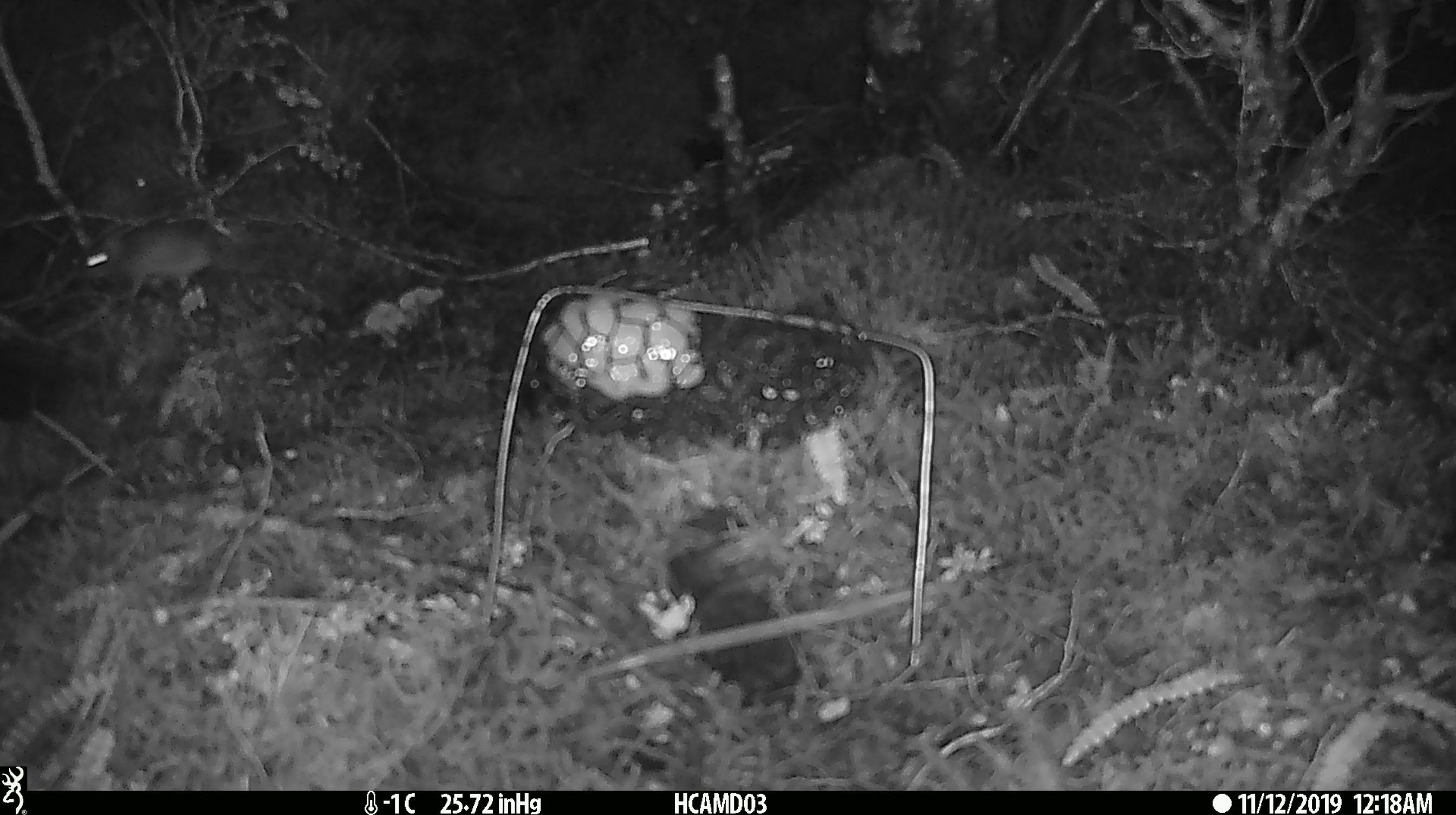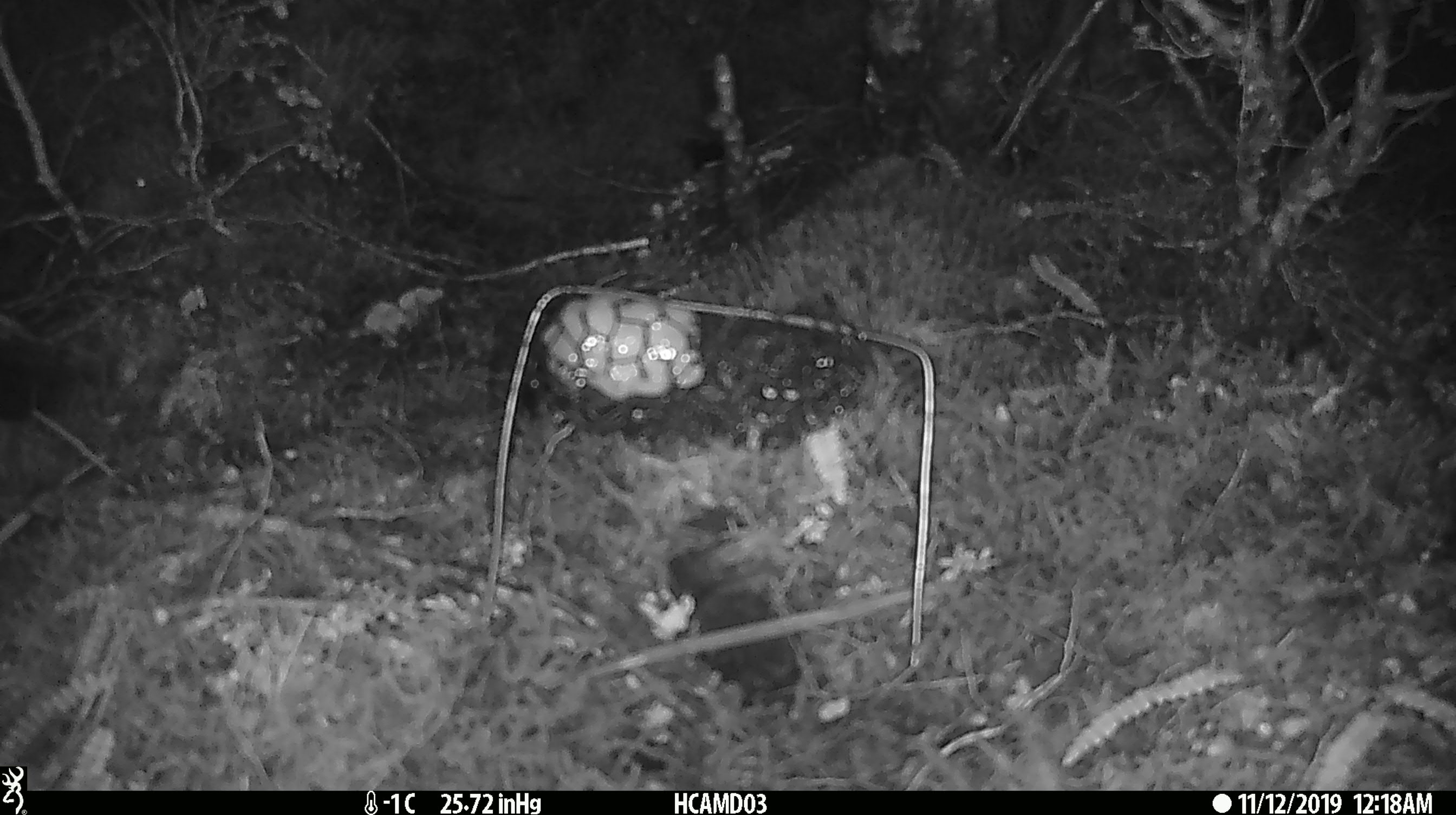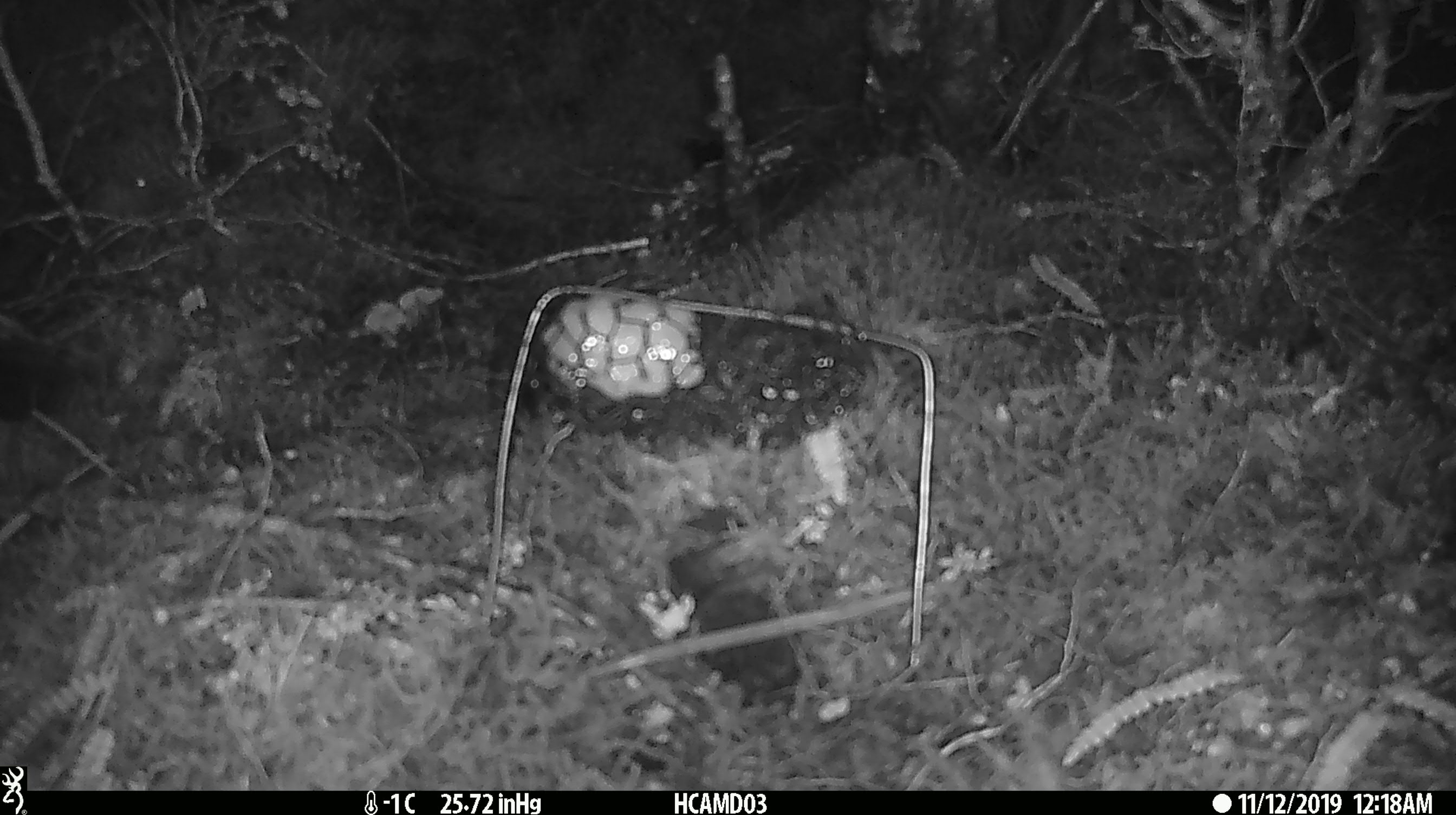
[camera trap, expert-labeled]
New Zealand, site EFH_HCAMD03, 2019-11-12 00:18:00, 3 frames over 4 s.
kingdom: Animalia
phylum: Chordata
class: Mammalia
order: Rodentia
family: Muridae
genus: Mus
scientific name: Mus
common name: mouse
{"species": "mouse (Mus)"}